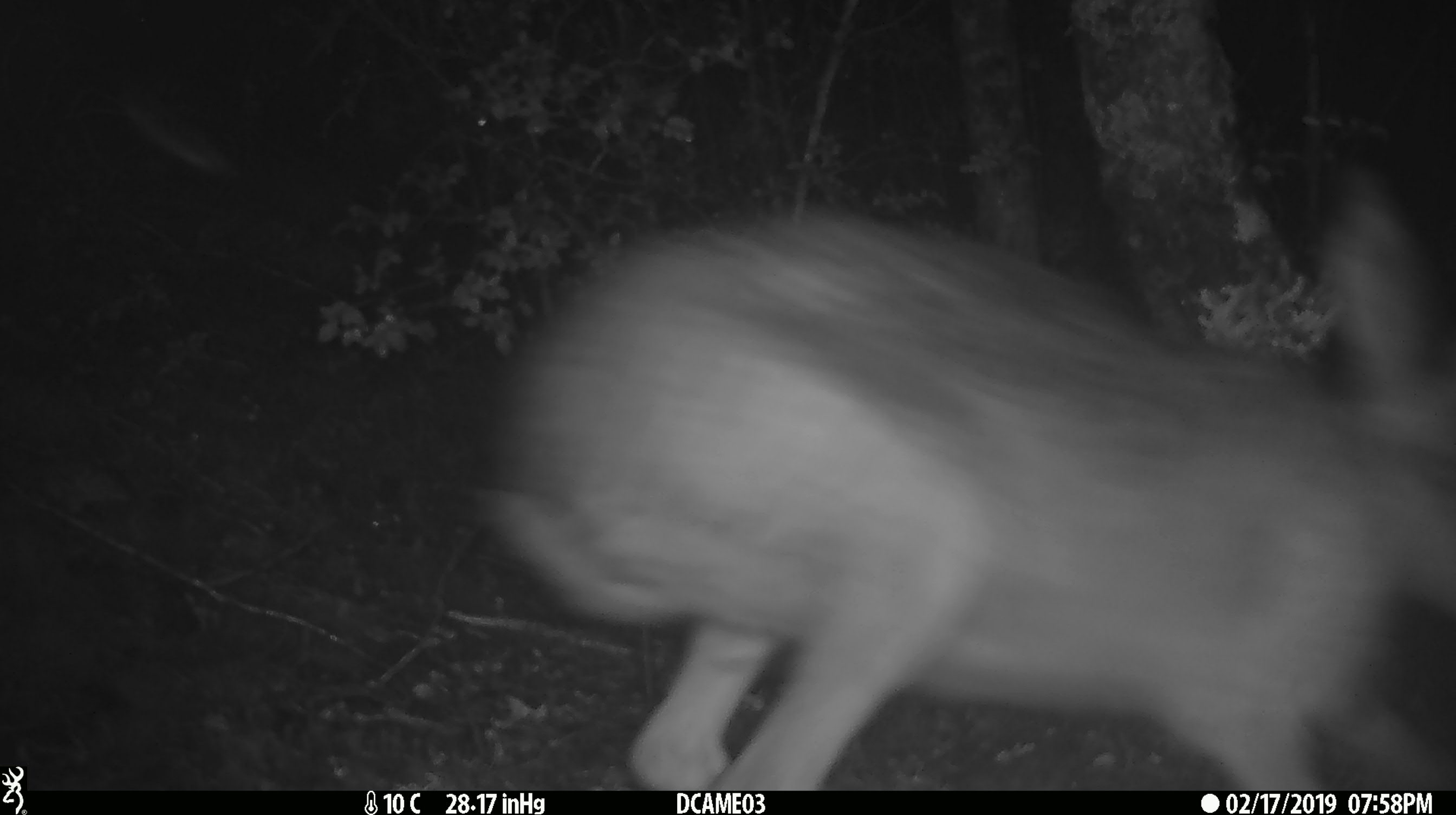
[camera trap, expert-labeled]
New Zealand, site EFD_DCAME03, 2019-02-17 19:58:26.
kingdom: Animalia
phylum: Chordata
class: Mammalia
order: Lagomorpha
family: Leporidae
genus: Lepus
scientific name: Lepus europaeus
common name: brown hare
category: hare